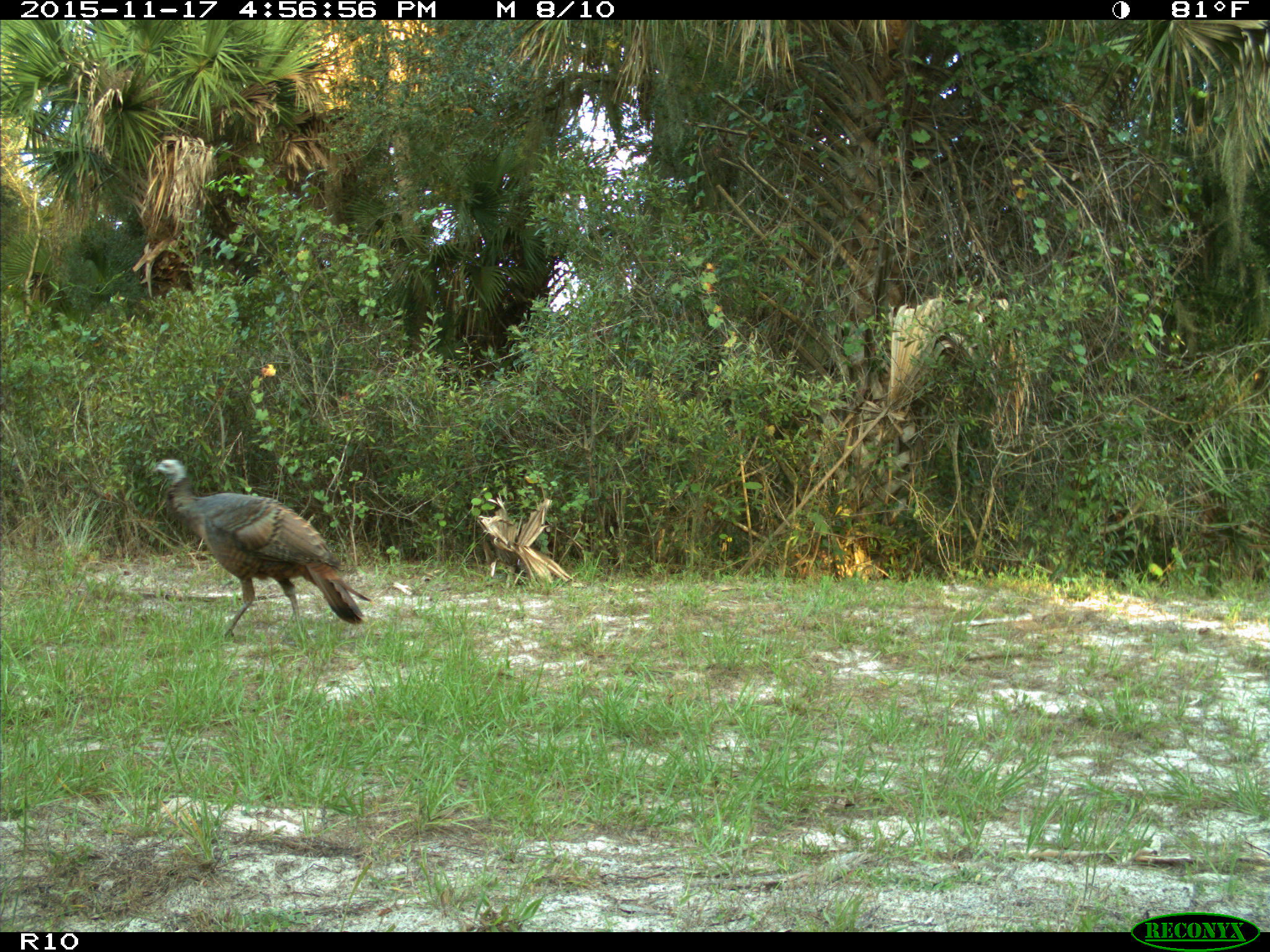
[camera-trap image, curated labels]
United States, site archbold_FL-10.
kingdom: Animalia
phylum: Chordata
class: Aves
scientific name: Aves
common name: birds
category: unidentified bird